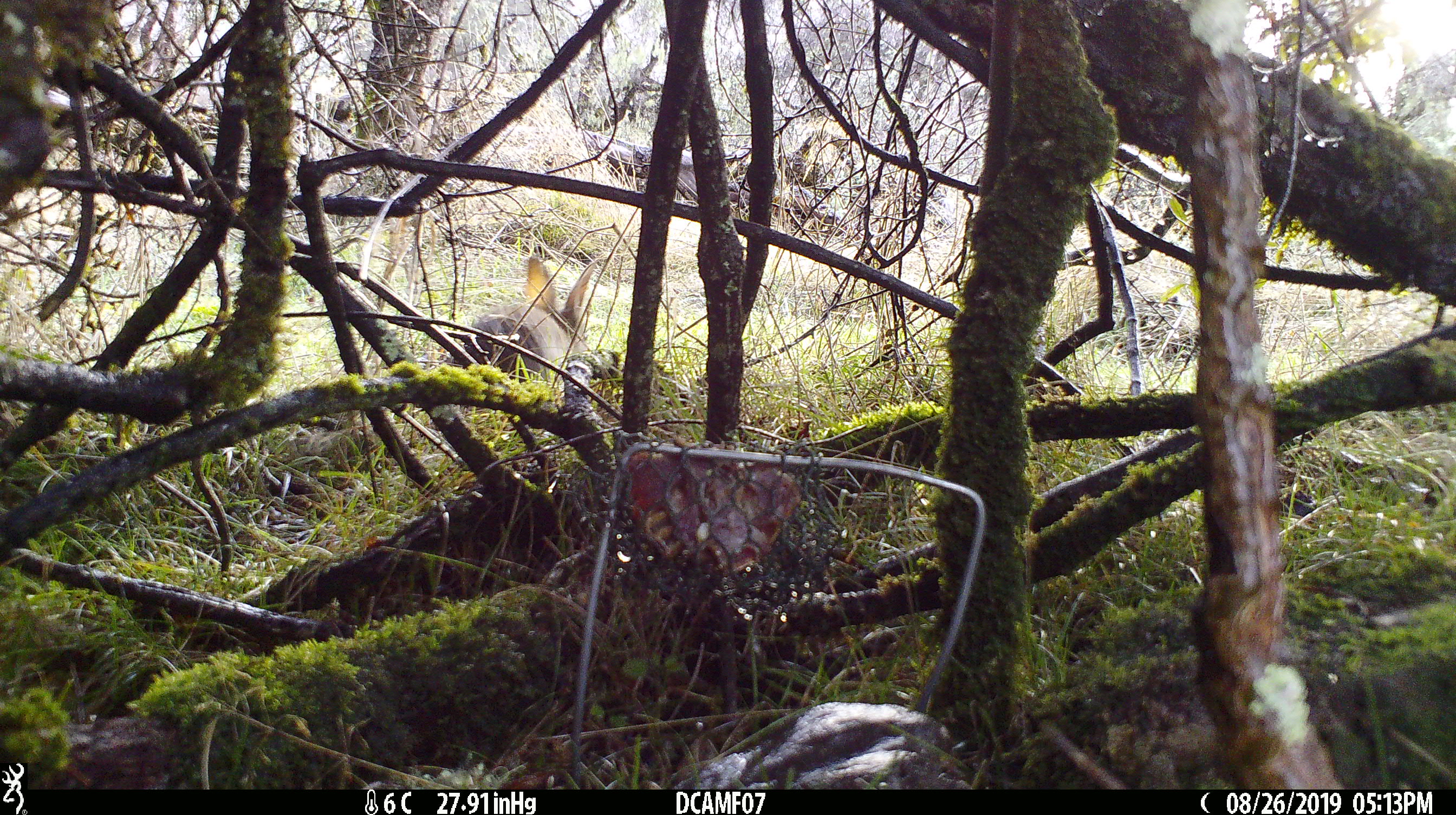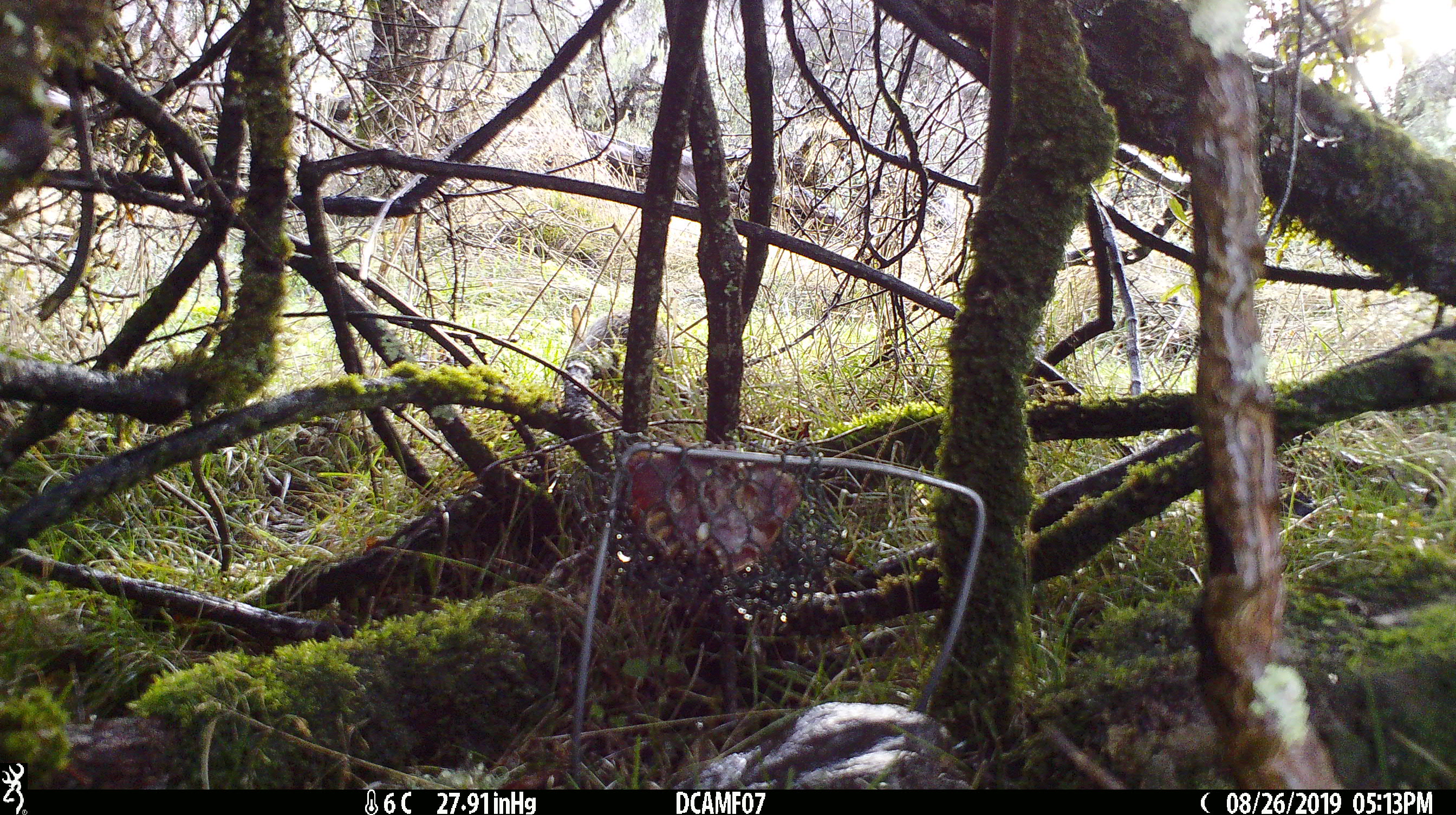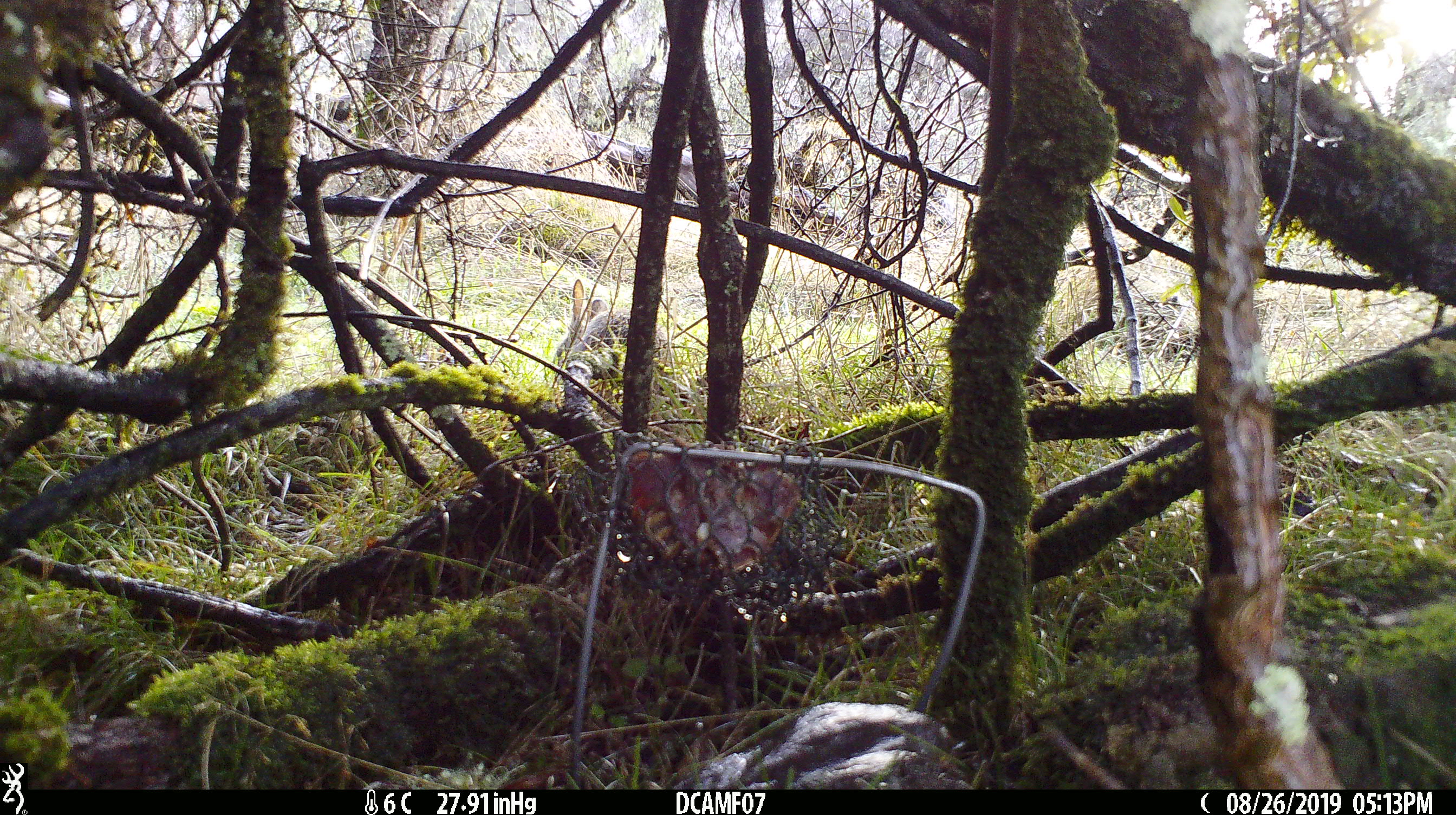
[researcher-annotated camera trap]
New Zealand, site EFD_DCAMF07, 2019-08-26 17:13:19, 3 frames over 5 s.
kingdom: Animalia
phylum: Chordata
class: Mammalia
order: Lagomorpha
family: Leporidae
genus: Oryctolagus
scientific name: Oryctolagus cuniculus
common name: european rabbit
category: rabbit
Rabbit (european rabbit) (Oryctolagus cuniculus).